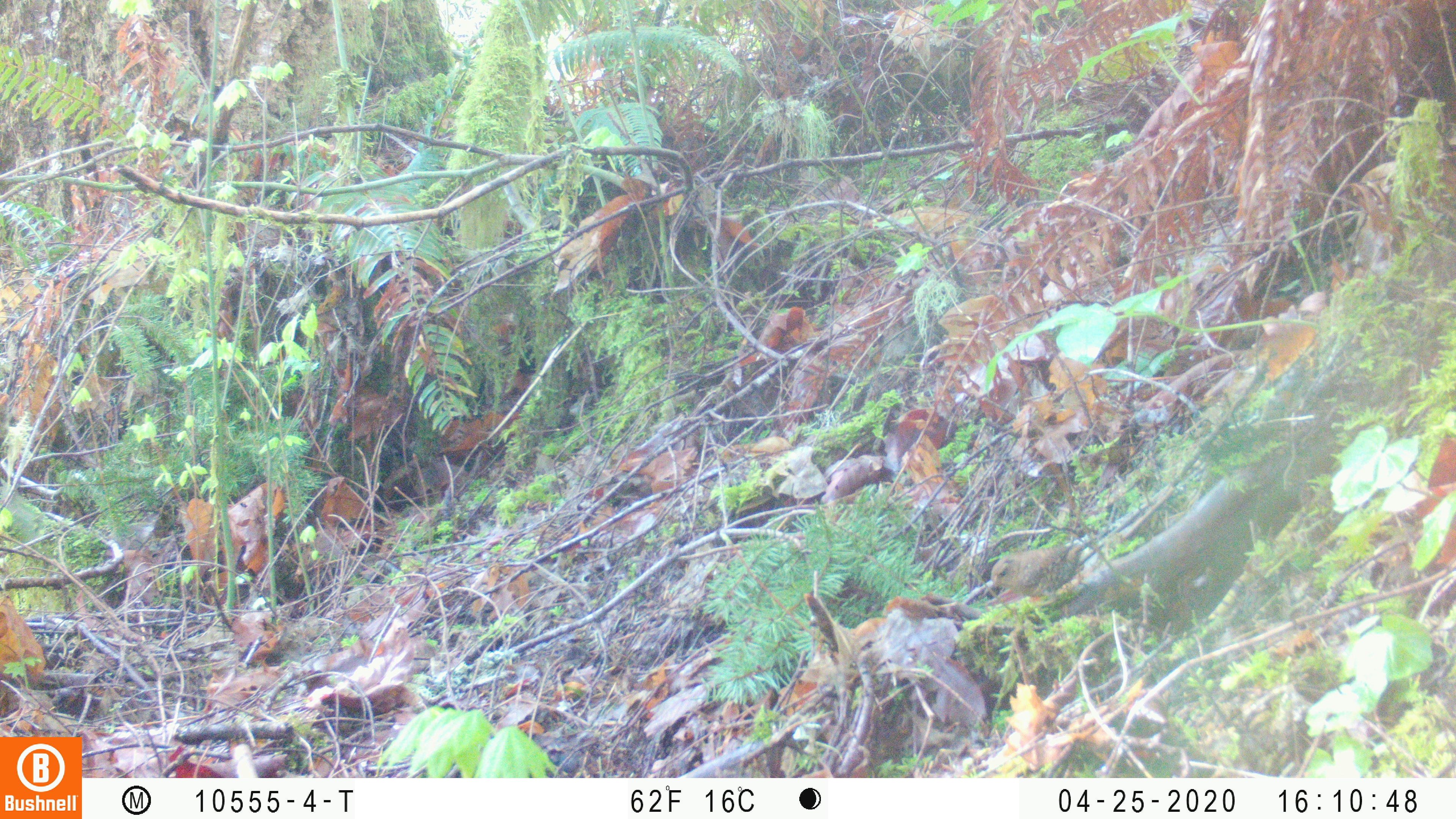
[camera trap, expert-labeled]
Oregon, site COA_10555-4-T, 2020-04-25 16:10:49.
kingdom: Animalia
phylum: Chordata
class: Aves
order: Passeriformes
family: Turdidae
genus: Catharus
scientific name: Catharus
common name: brown thrushes and nightingale-thrushes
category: catharus species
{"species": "catharus species (brown thrushes and nightingale-thrushes) (Catharus)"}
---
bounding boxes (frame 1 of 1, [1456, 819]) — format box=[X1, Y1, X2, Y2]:
catharus species: box=[985, 533, 1101, 605]